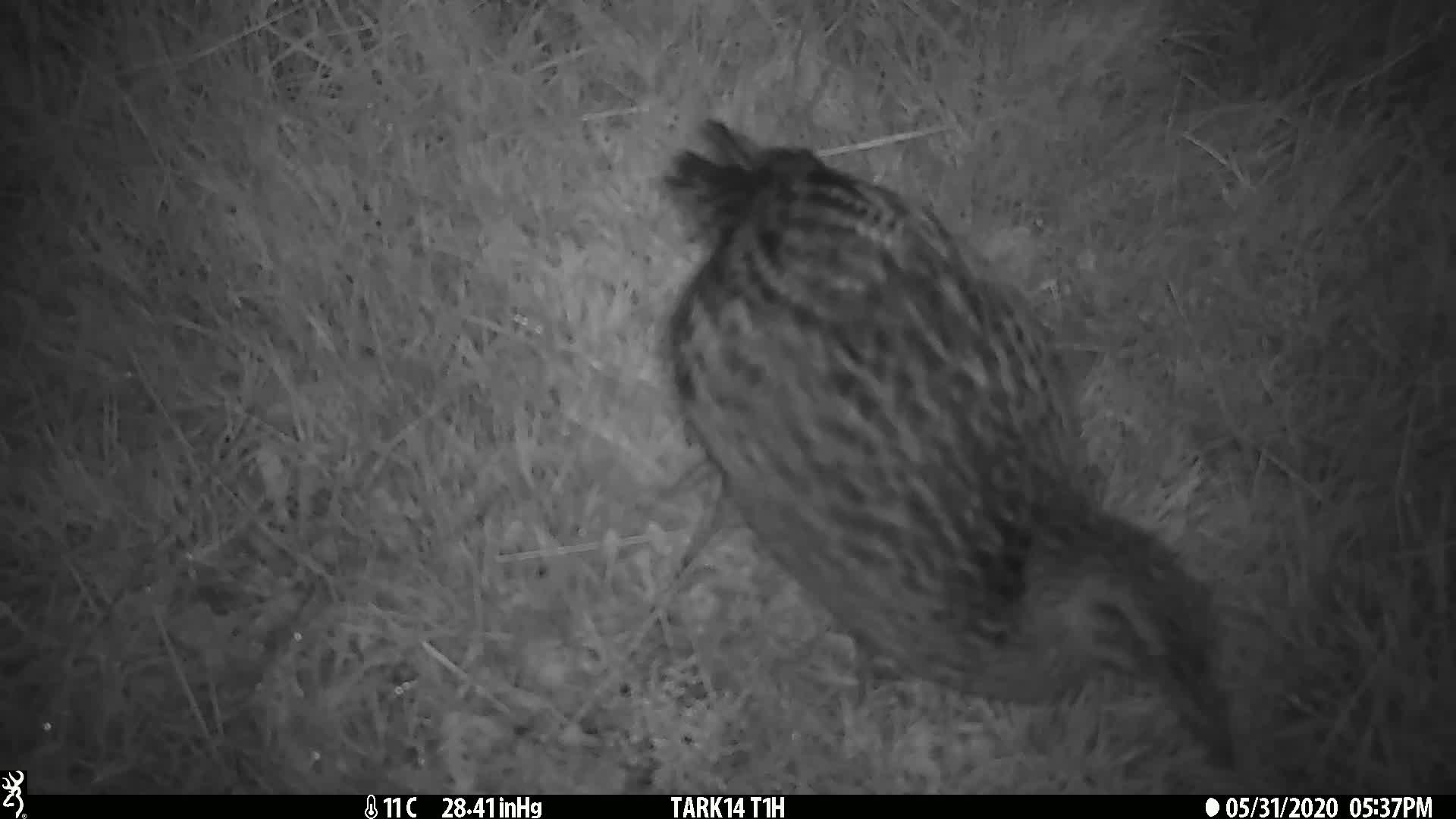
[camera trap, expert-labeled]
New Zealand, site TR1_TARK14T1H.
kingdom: Animalia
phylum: Chordata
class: Aves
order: Gruiformes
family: Rallidae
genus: Gallirallus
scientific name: Gallirallus australis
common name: weka